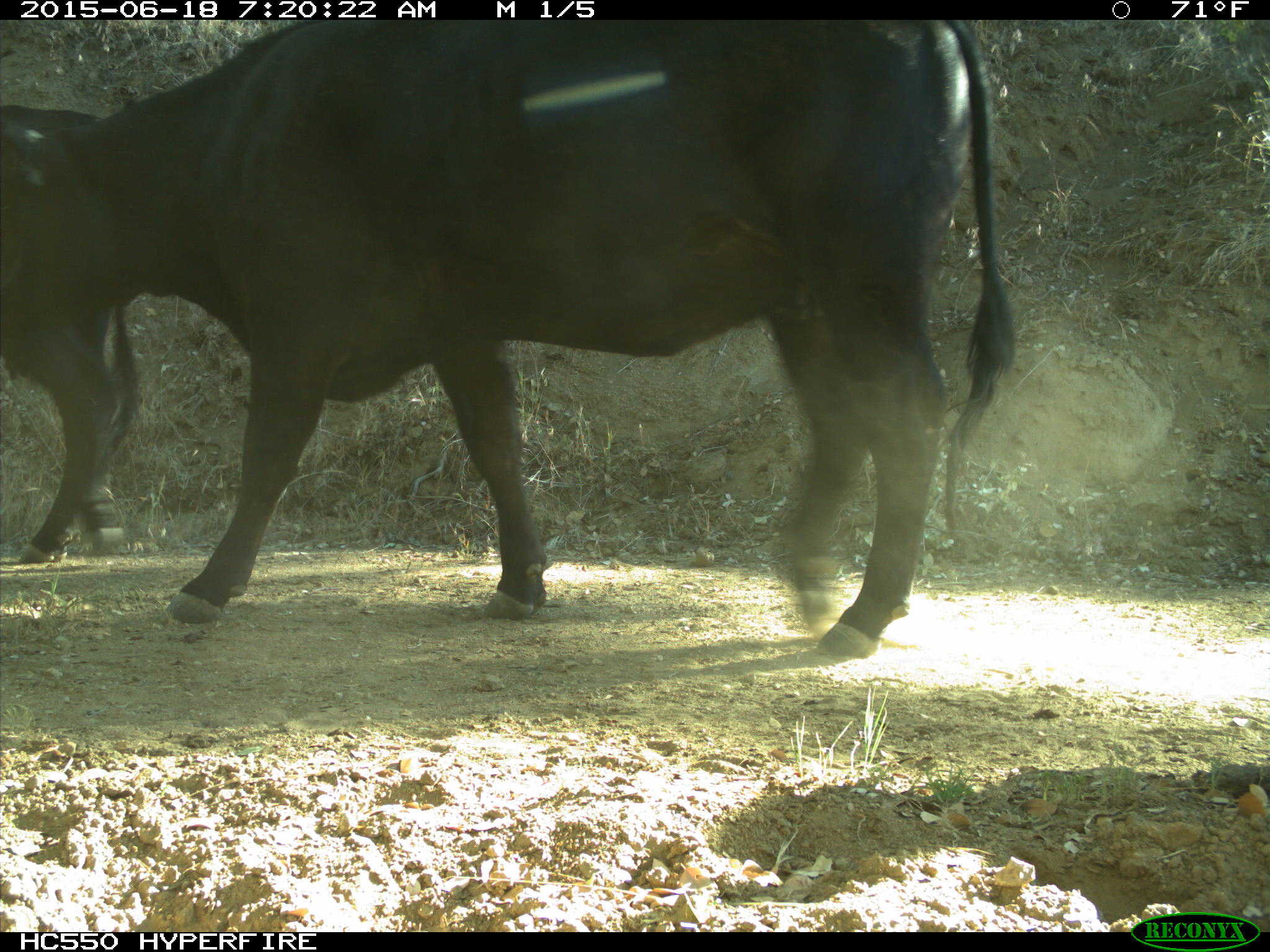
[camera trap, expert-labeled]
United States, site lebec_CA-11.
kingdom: Animalia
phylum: Chordata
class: Mammalia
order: Artiodactyla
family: Bovidae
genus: Bos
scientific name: Bos taurus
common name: domestic cow